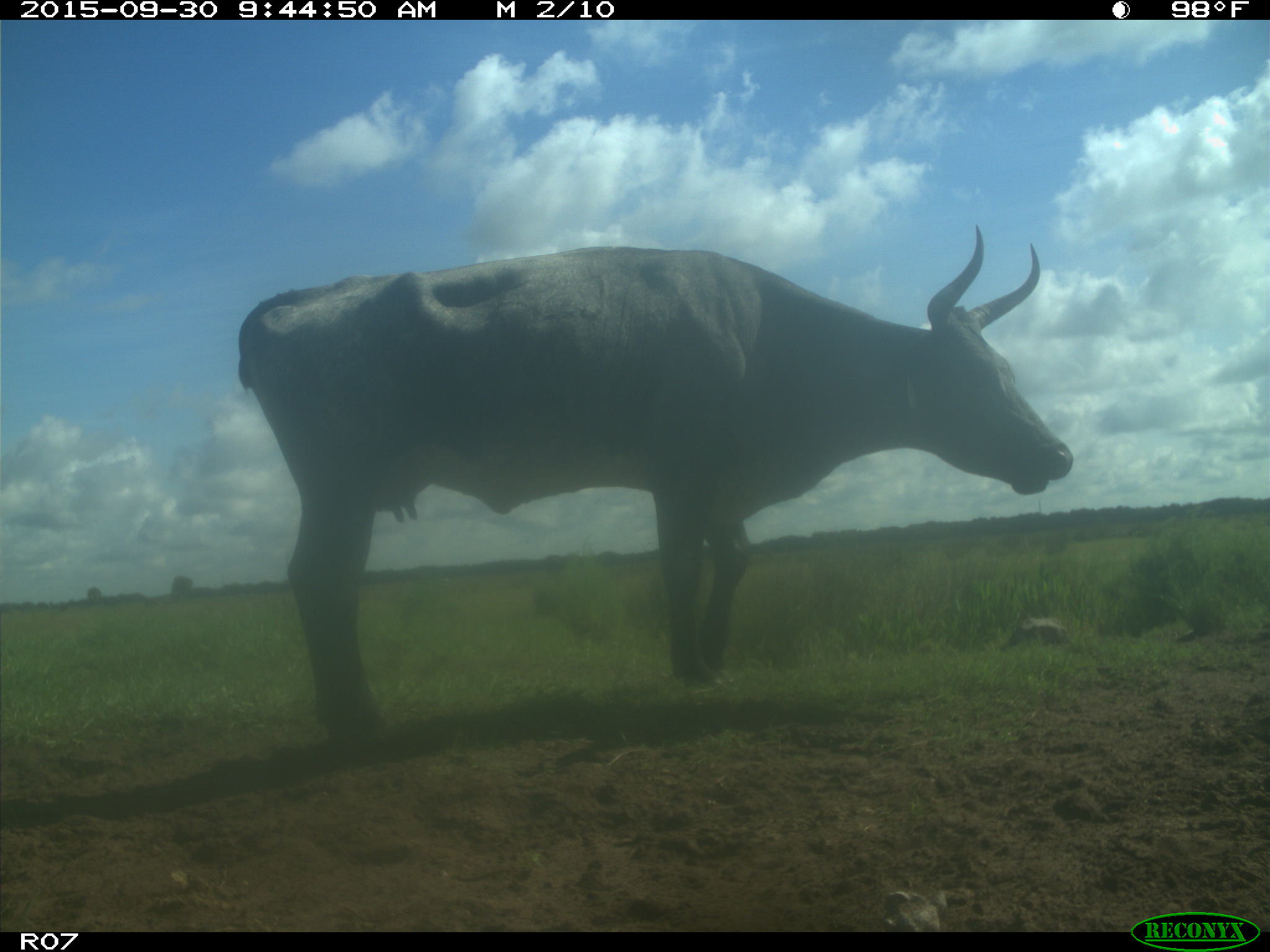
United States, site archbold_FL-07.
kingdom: Animalia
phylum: Chordata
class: Mammalia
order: Artiodactyla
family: Bovidae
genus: Bos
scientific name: Bos taurus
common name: domestic cow